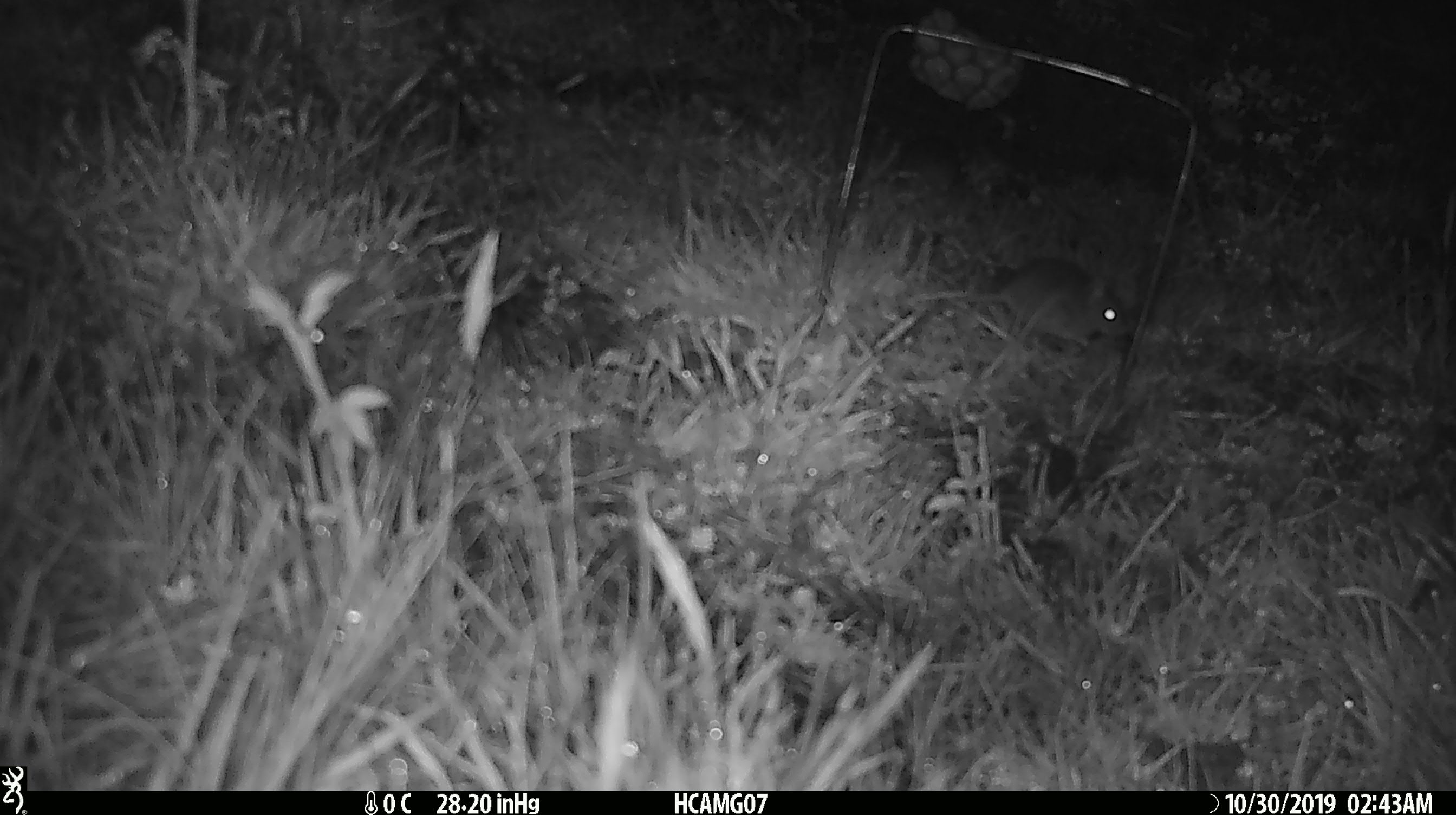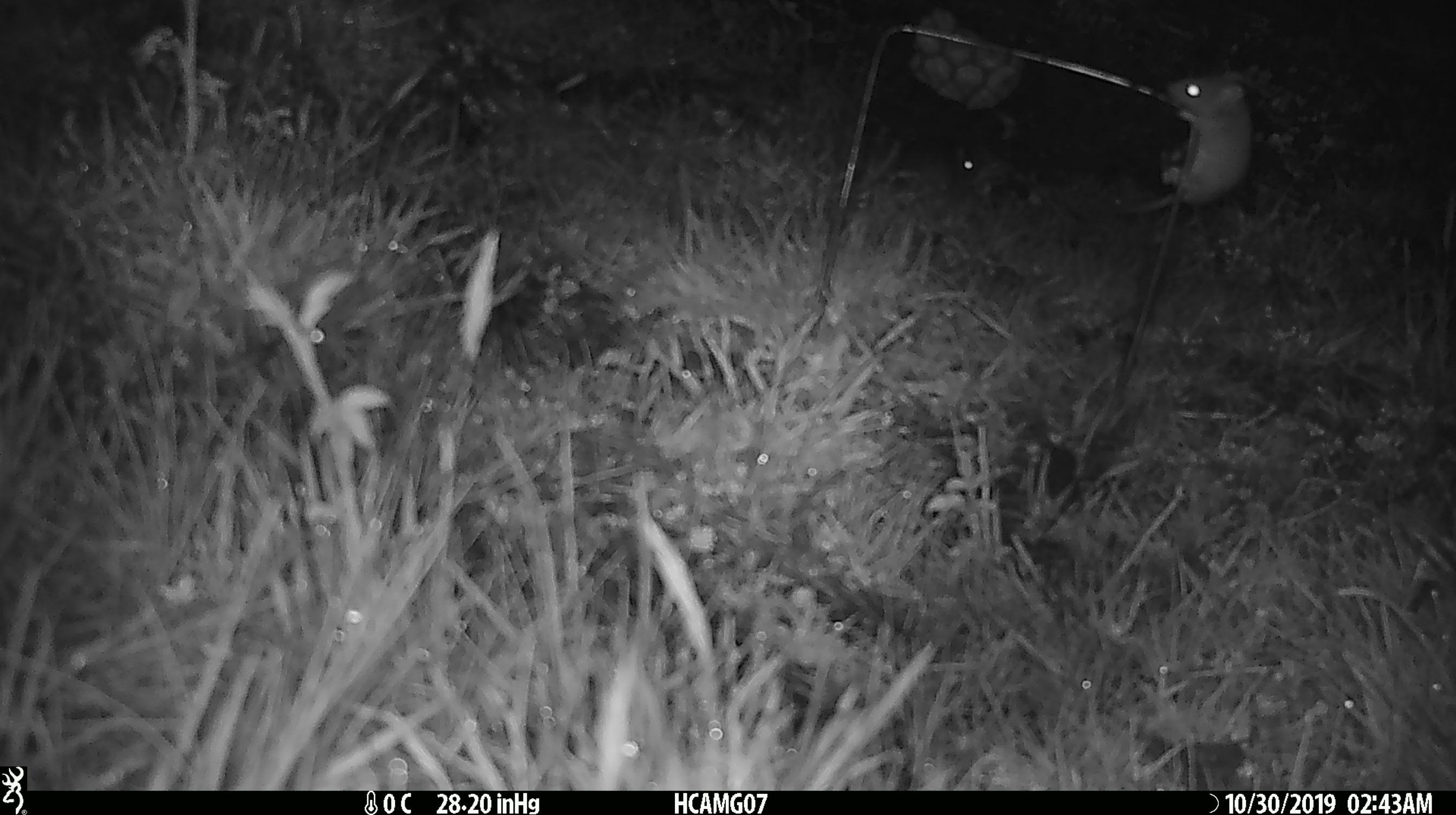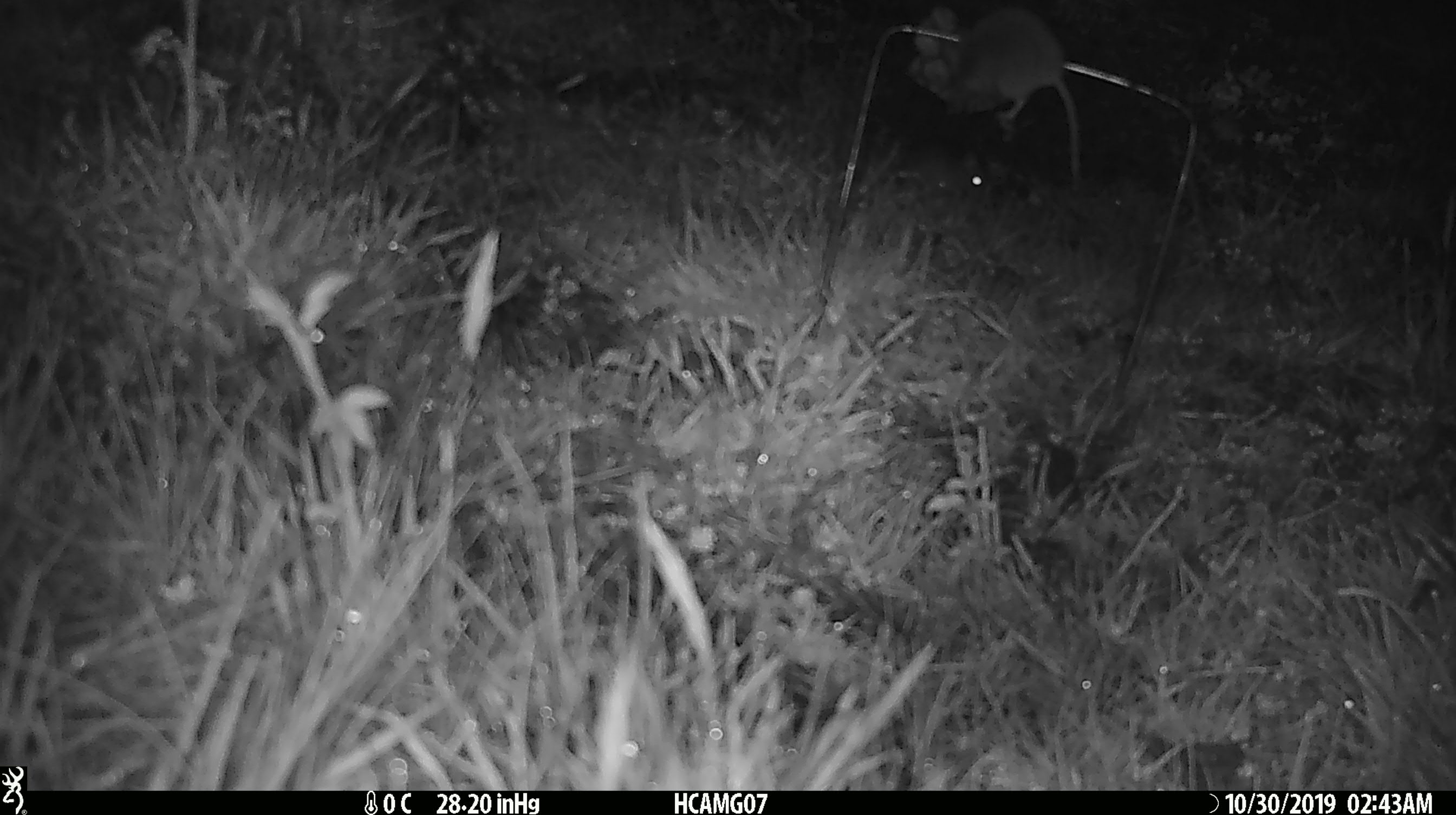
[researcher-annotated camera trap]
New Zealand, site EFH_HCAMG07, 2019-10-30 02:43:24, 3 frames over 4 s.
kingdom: Animalia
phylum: Chordata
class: Mammalia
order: Rodentia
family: Muridae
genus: Mus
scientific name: Mus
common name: mouse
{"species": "mouse (Mus)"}